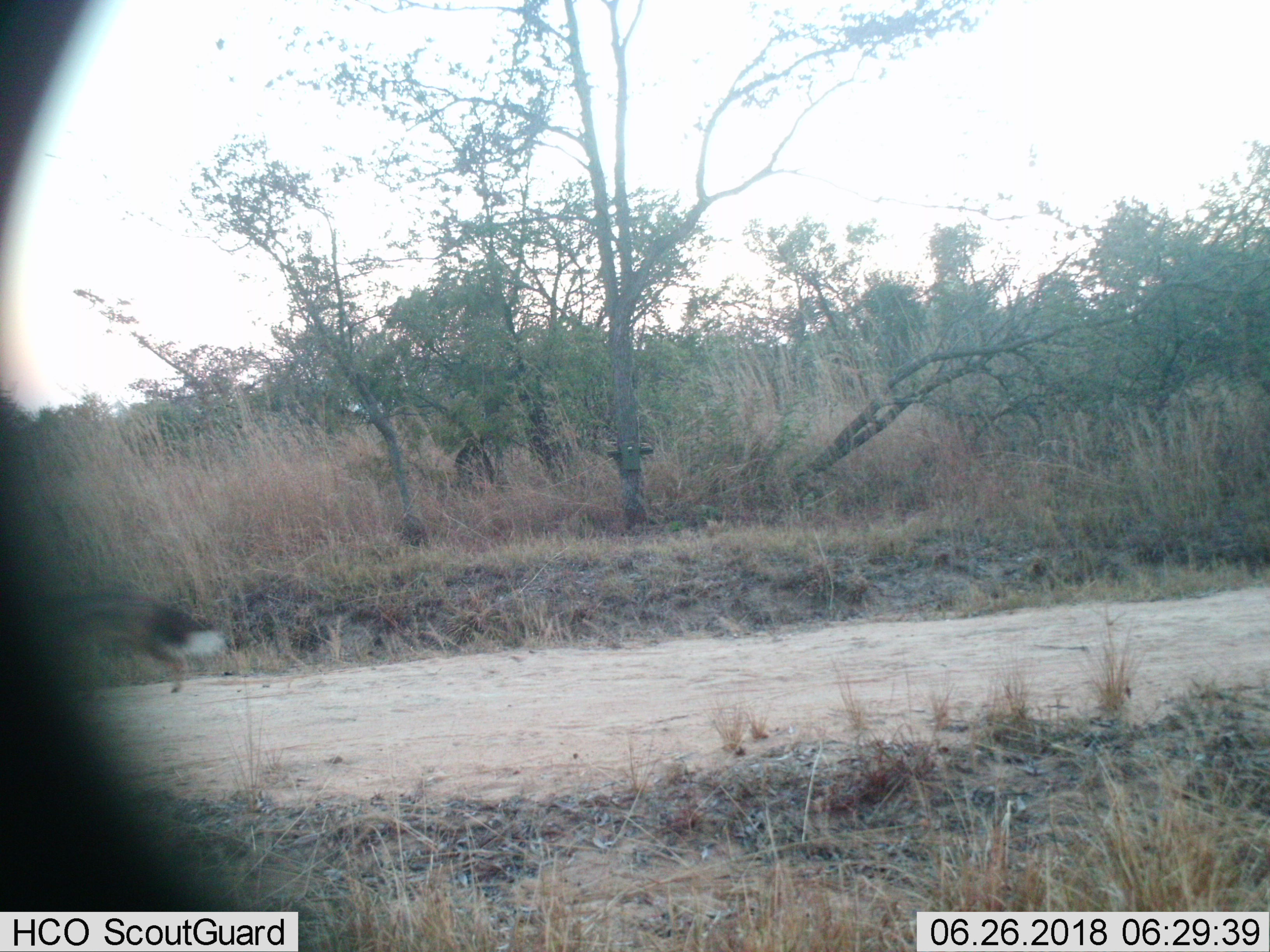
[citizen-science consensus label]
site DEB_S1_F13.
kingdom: Animalia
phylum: Chordata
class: Mammalia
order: Carnivora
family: Canidae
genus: Lupulella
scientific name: Lupulella mesomelas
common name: black-backed jackal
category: jackalblackbacked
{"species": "jackalblackbacked (black-backed jackal) (Lupulella mesomelas)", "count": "1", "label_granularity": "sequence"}